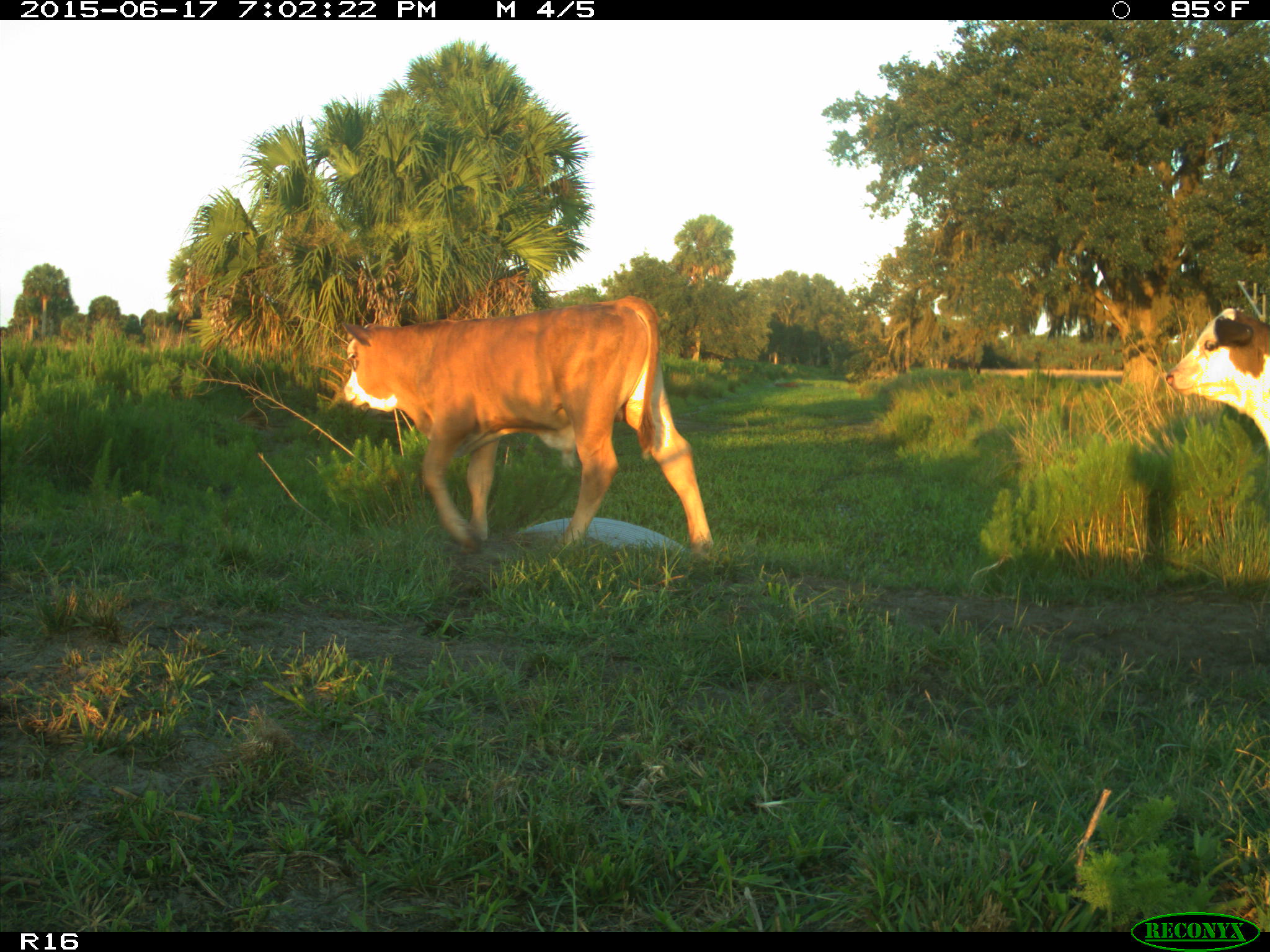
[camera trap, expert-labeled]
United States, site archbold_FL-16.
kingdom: Animalia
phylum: Chordata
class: Mammalia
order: Artiodactyla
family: Bovidae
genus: Bos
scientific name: Bos taurus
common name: domestic cow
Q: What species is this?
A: Bos taurus (domestic cow).